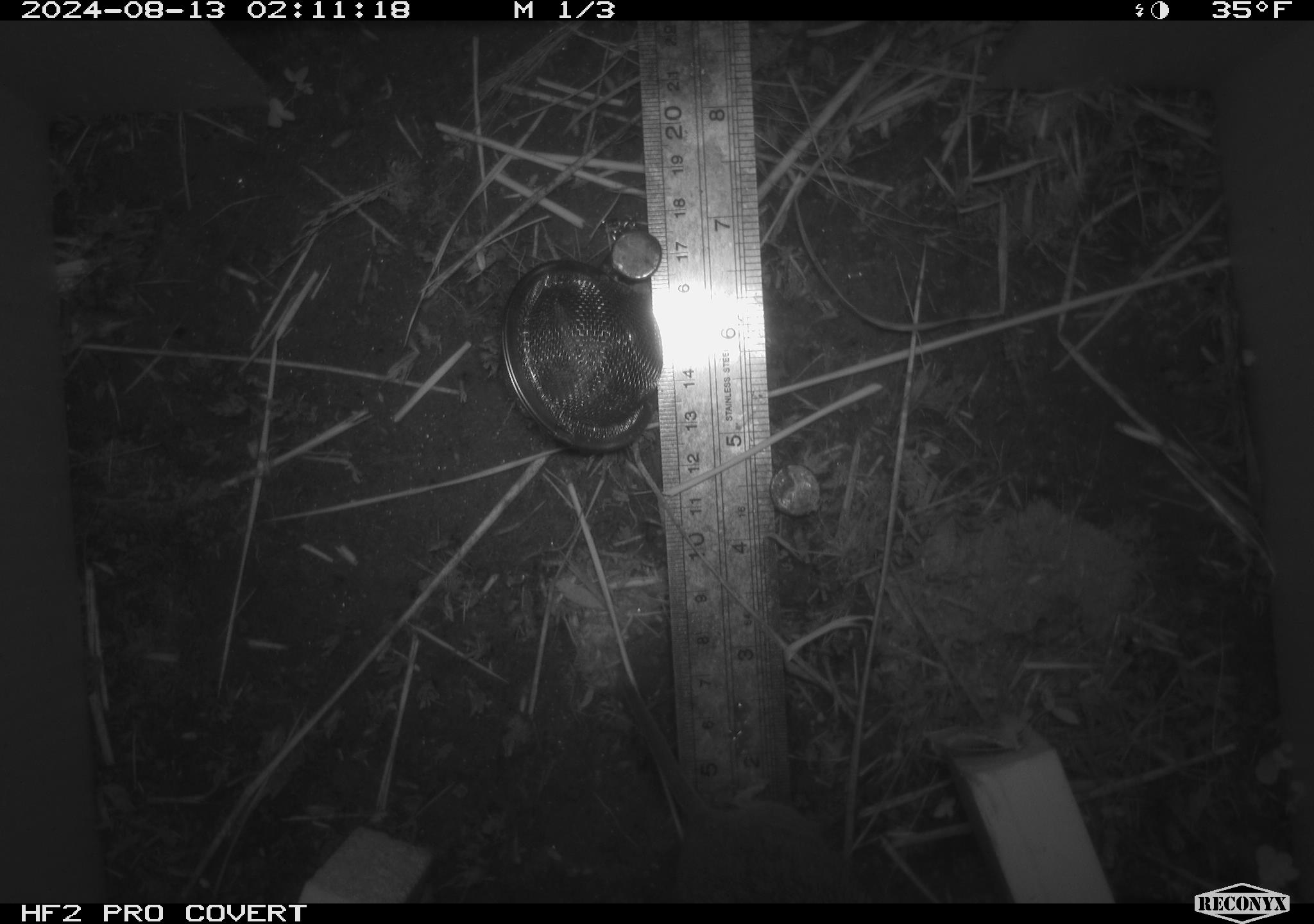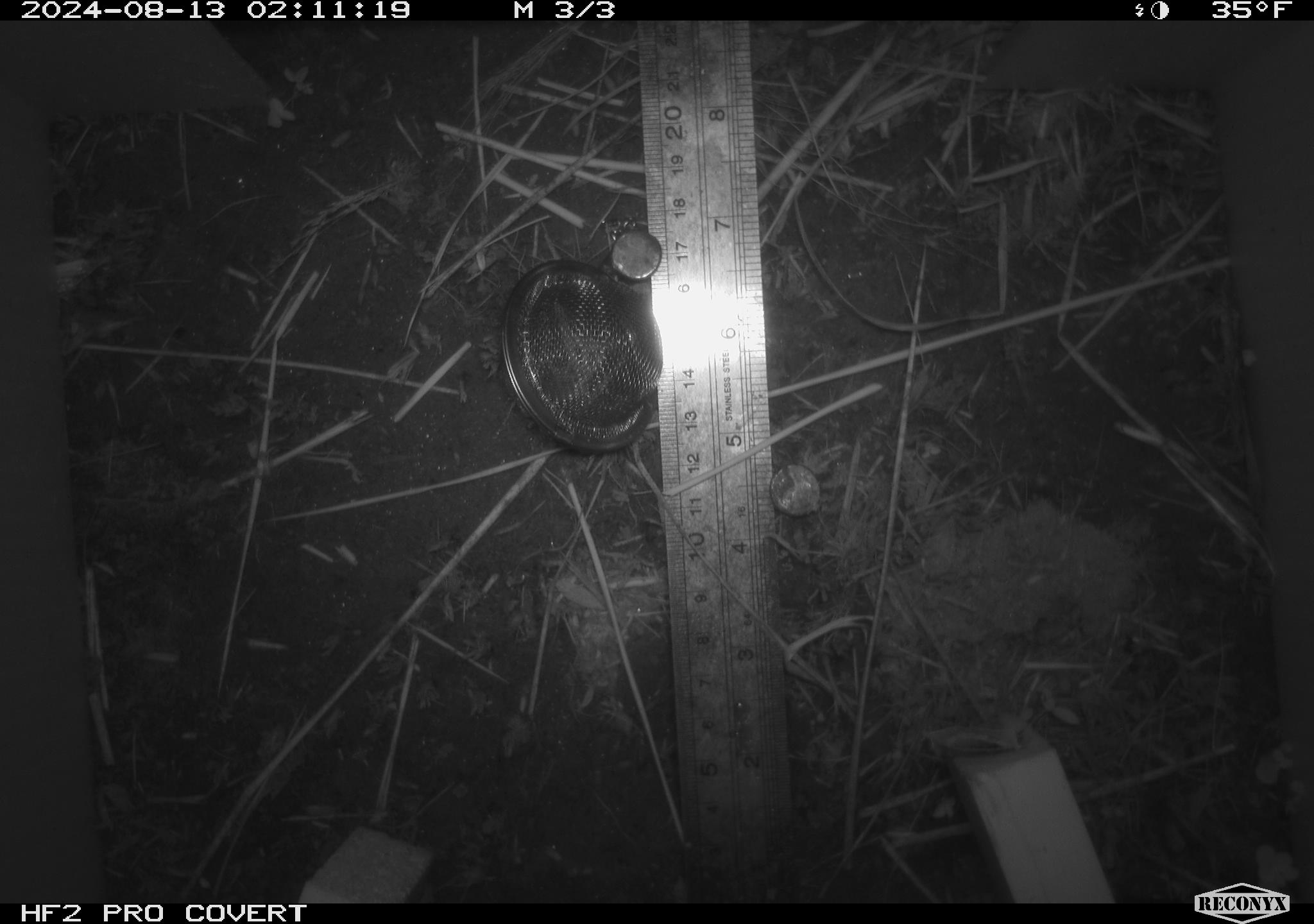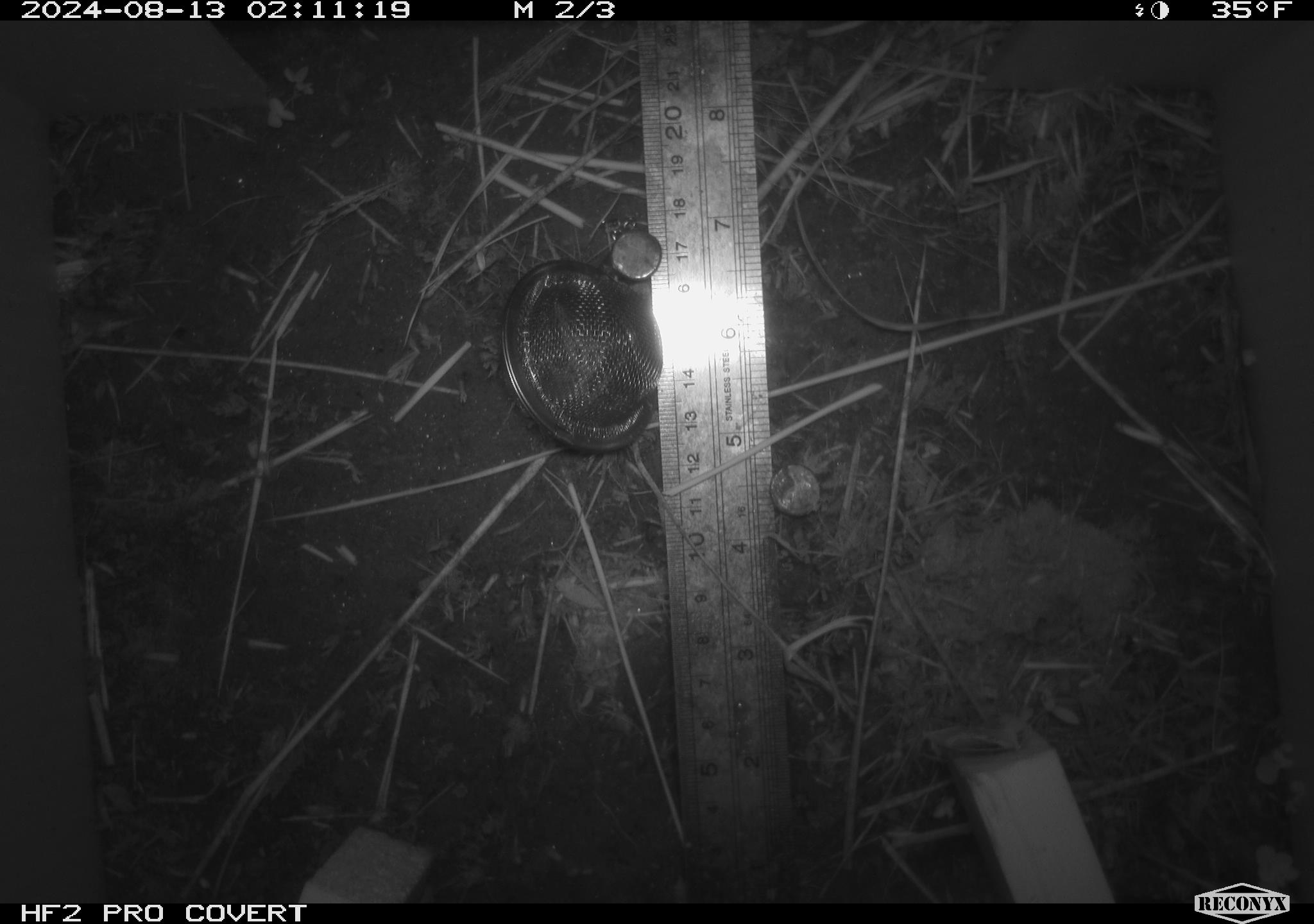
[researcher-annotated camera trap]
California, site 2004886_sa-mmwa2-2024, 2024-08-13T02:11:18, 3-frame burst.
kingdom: Animalia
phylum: Chordata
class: Mammalia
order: Rodentia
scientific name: Rodentia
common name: mouse species